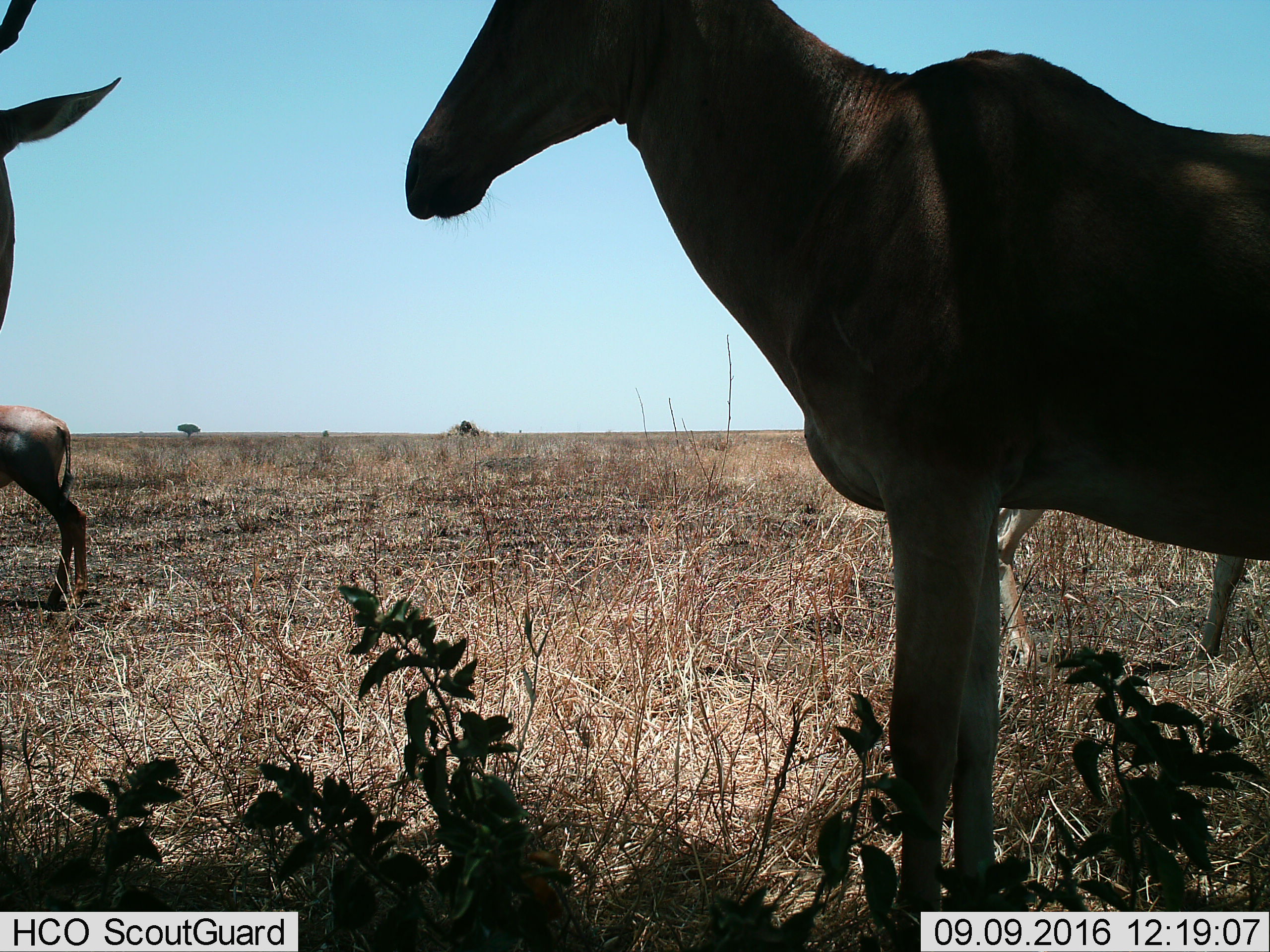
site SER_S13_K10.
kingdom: Animalia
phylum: Chordata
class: Mammalia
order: Artiodactyla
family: Bovidae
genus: Alcelaphus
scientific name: Alcelaphus buselaphus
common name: hartebeest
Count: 4.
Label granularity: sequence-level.